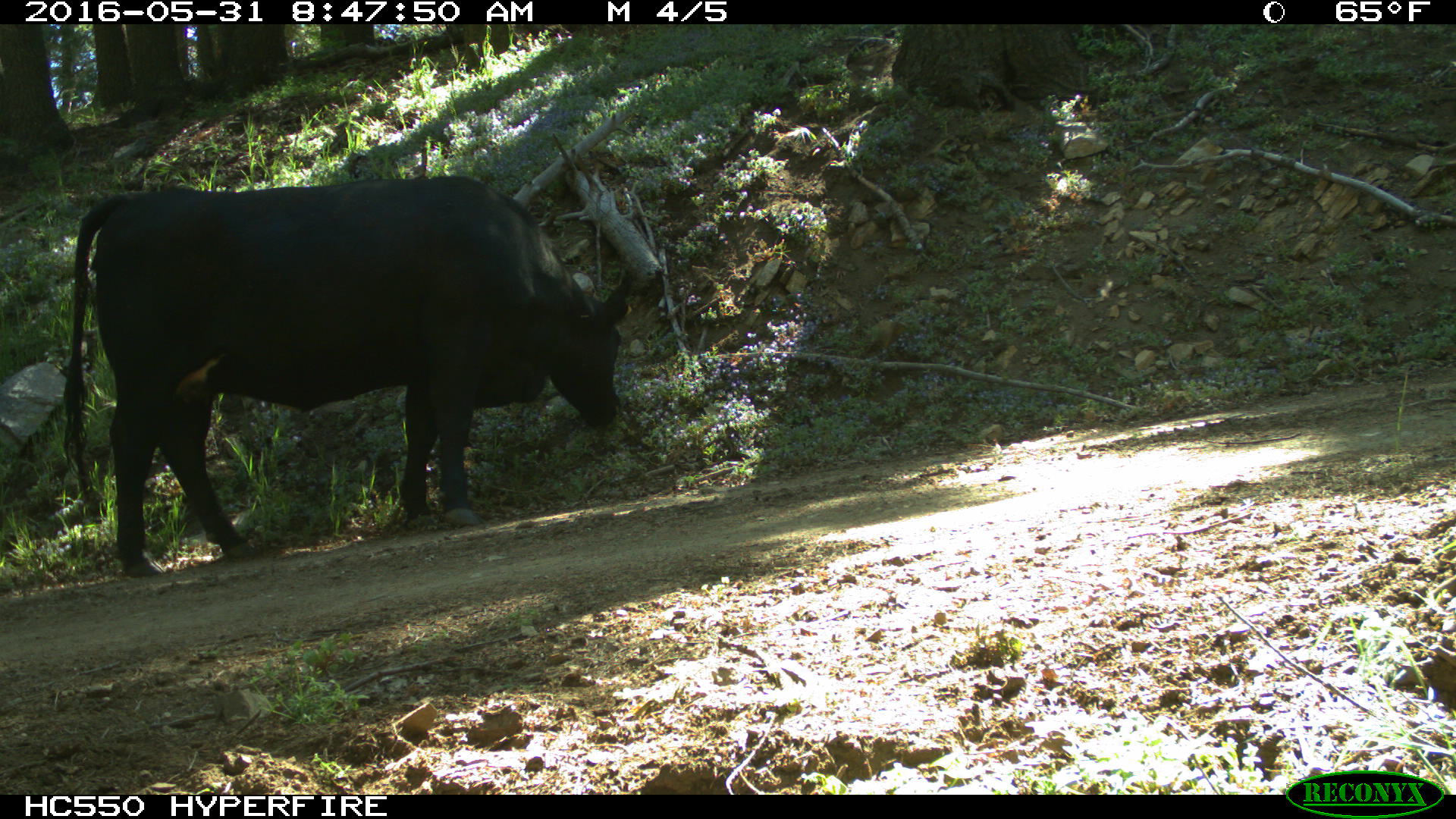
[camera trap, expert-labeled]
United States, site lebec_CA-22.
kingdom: Animalia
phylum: Chordata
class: Mammalia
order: Artiodactyla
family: Bovidae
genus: Bos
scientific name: Bos taurus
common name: domestic cow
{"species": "Bos taurus (domestic cow)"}